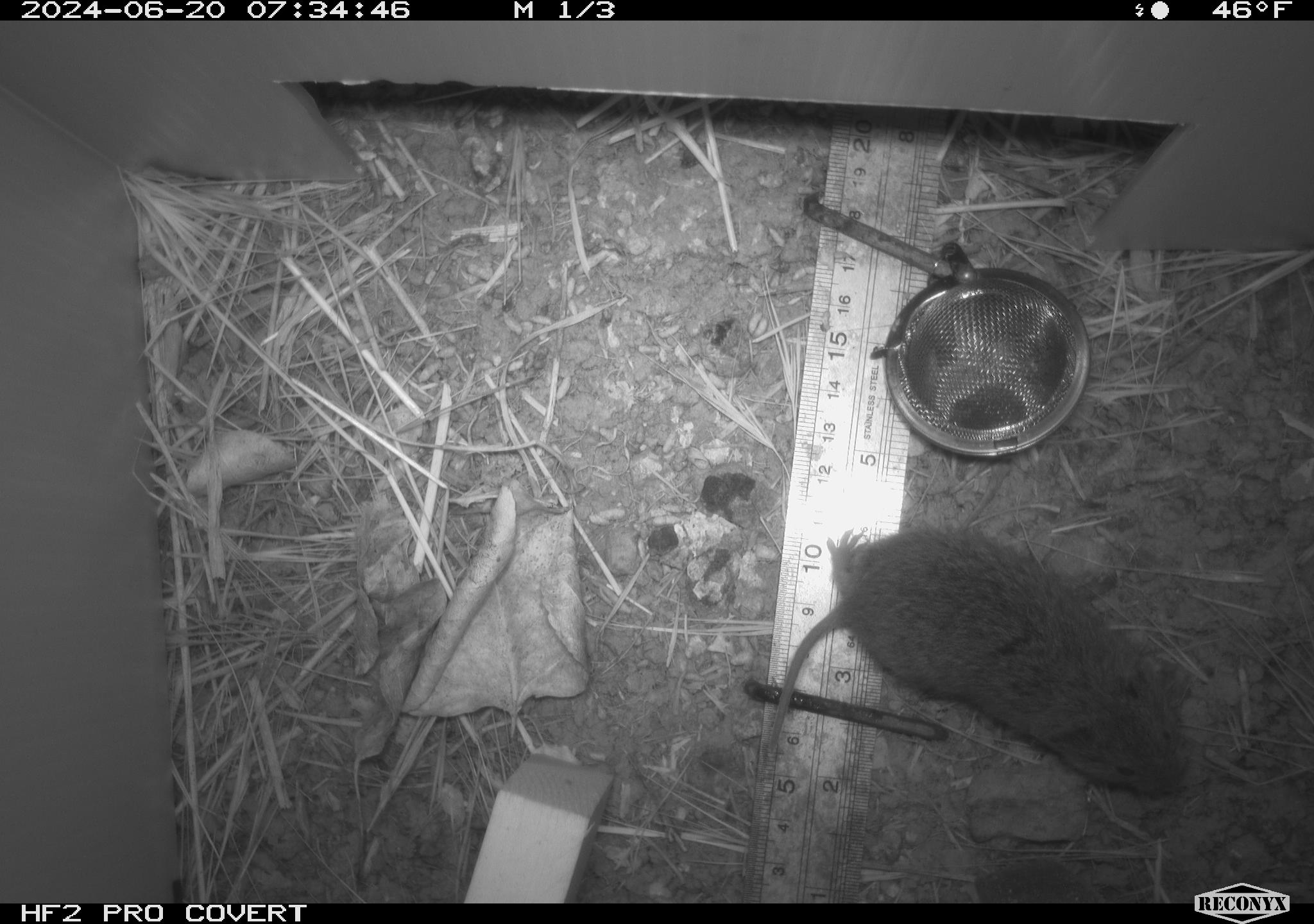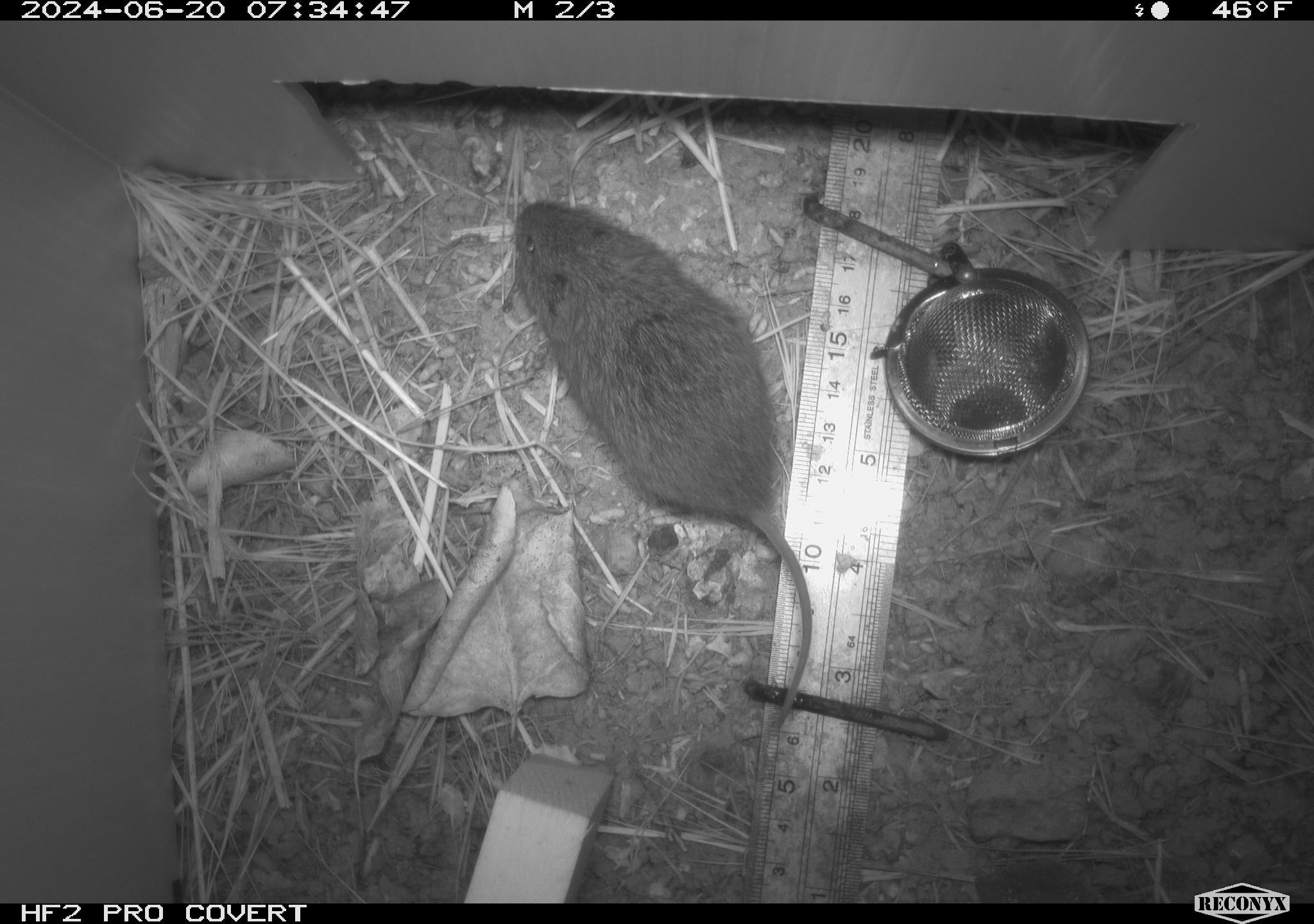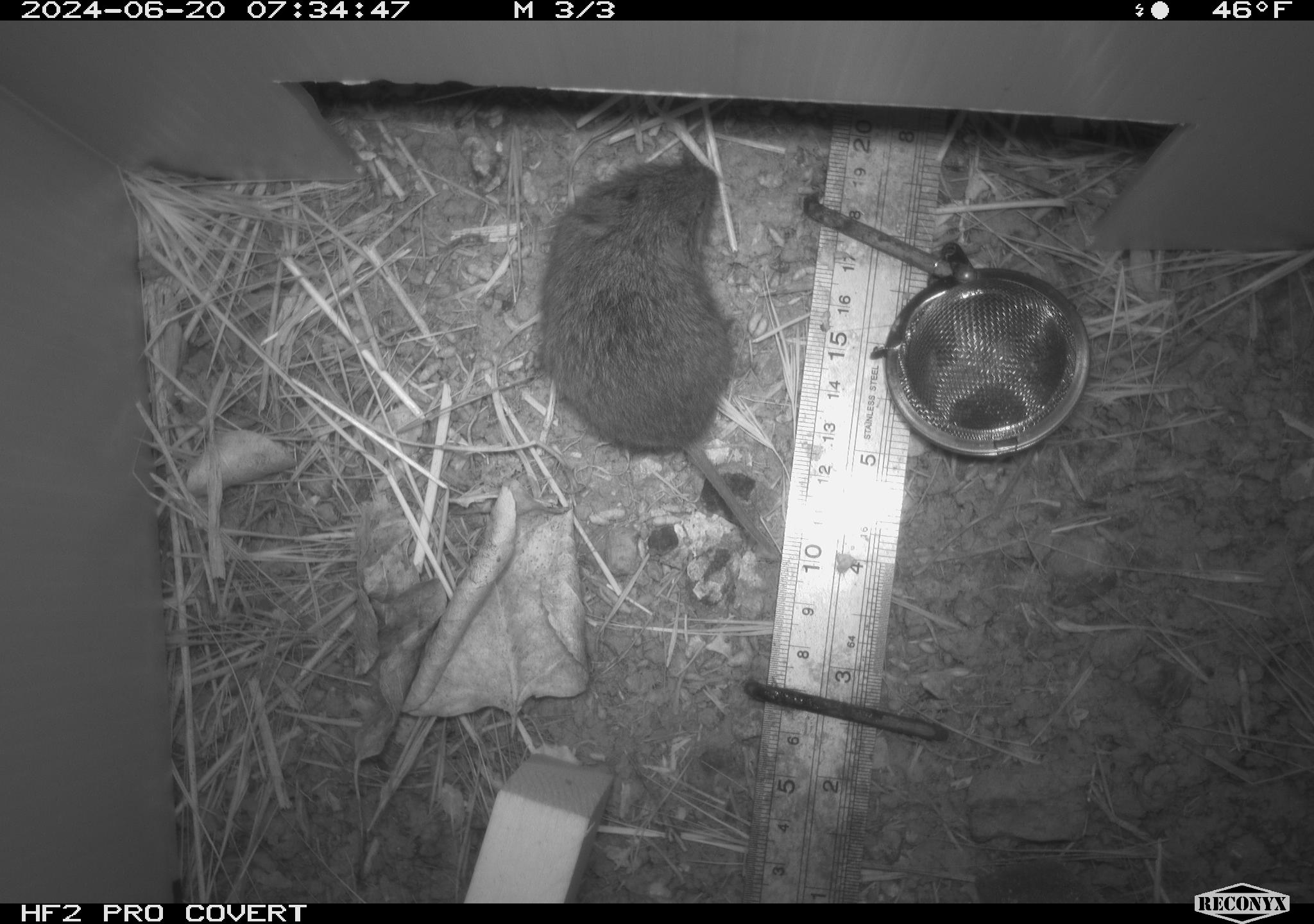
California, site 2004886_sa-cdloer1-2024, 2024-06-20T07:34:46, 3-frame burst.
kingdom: Animalia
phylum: Chordata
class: Mammalia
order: Rodentia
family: Cricetidae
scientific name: Arvicolinae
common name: voles, lemmings, and muskrats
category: arvicolinae subfamily